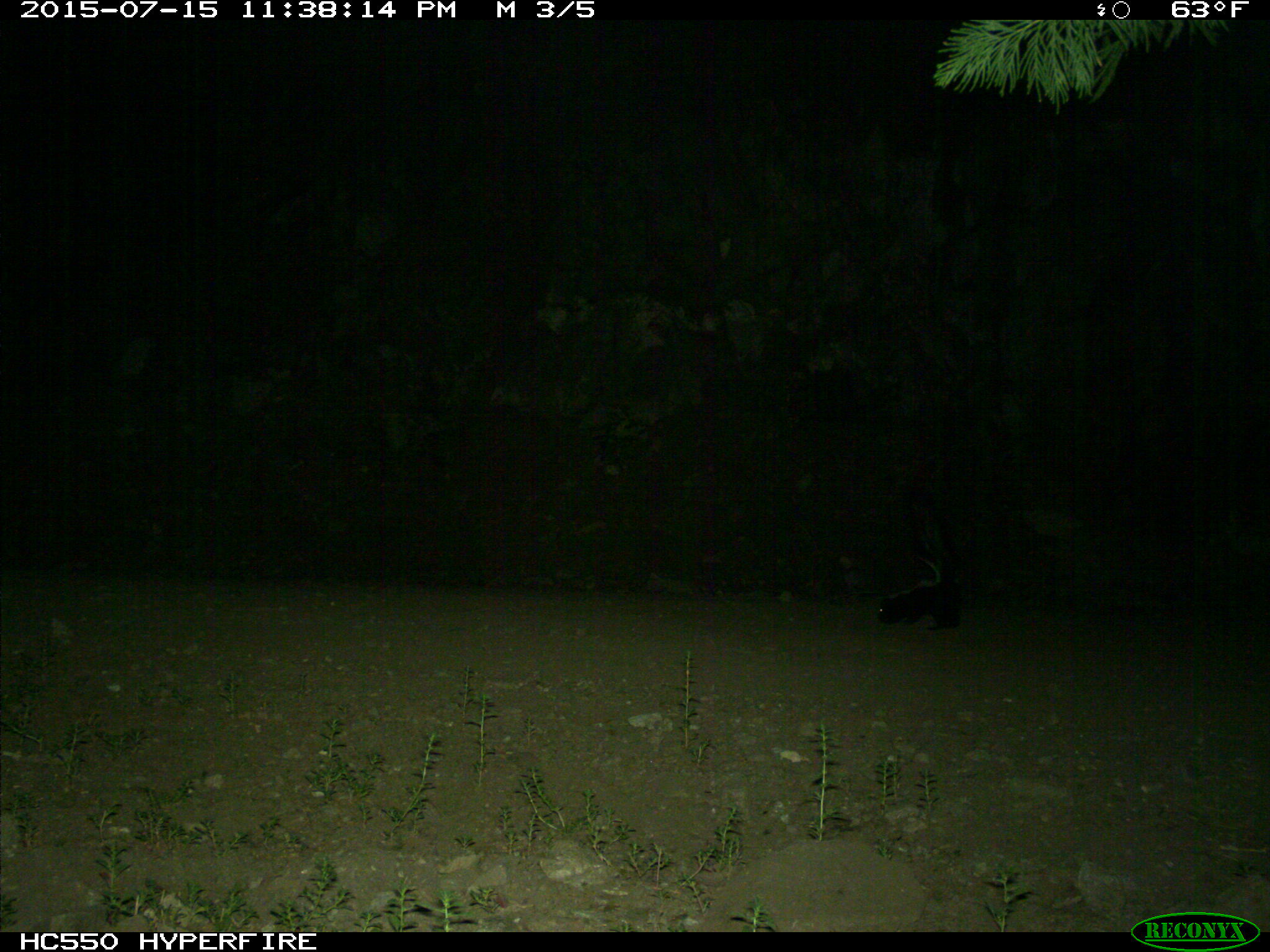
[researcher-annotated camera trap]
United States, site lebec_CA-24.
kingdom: Animalia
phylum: Chordata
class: Mammalia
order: Carnivora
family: Mephitidae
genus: Mephitis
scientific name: Mephitis mephitis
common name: striped skunk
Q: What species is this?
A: Mephitis mephitis (striped skunk).